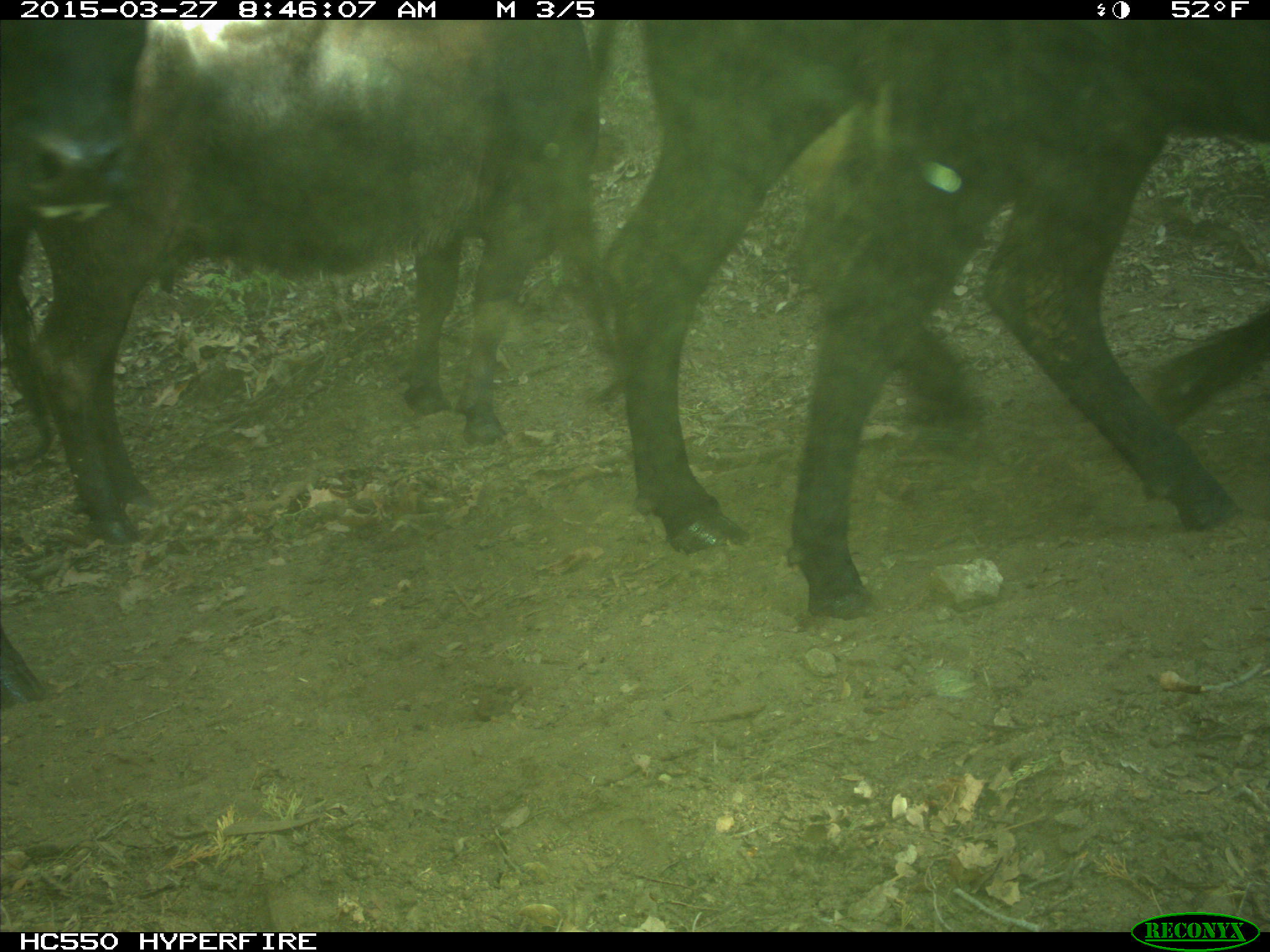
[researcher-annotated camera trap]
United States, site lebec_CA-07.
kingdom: Animalia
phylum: Chordata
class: Mammalia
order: Artiodactyla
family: Bovidae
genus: Bos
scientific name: Bos taurus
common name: domestic cow